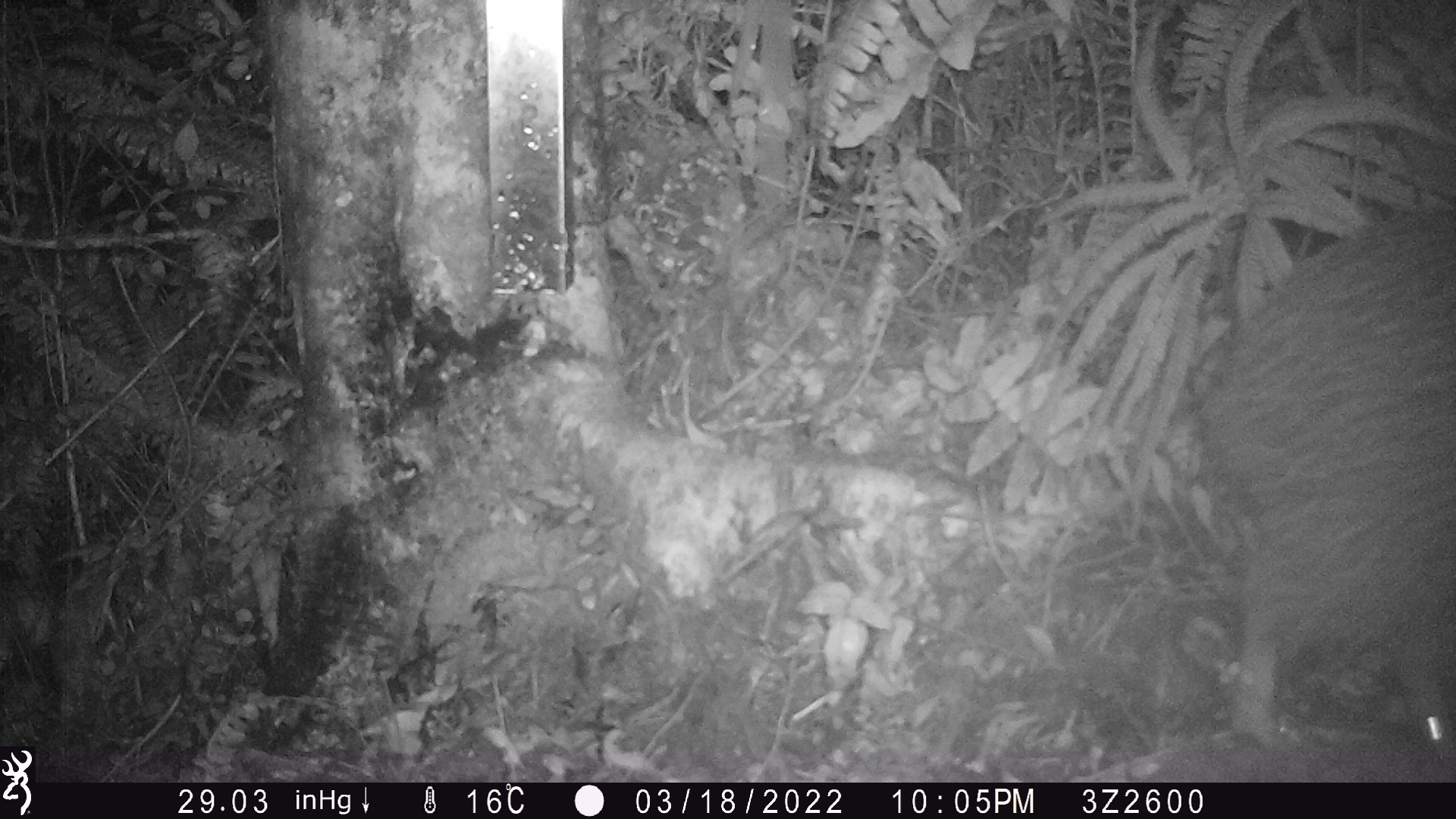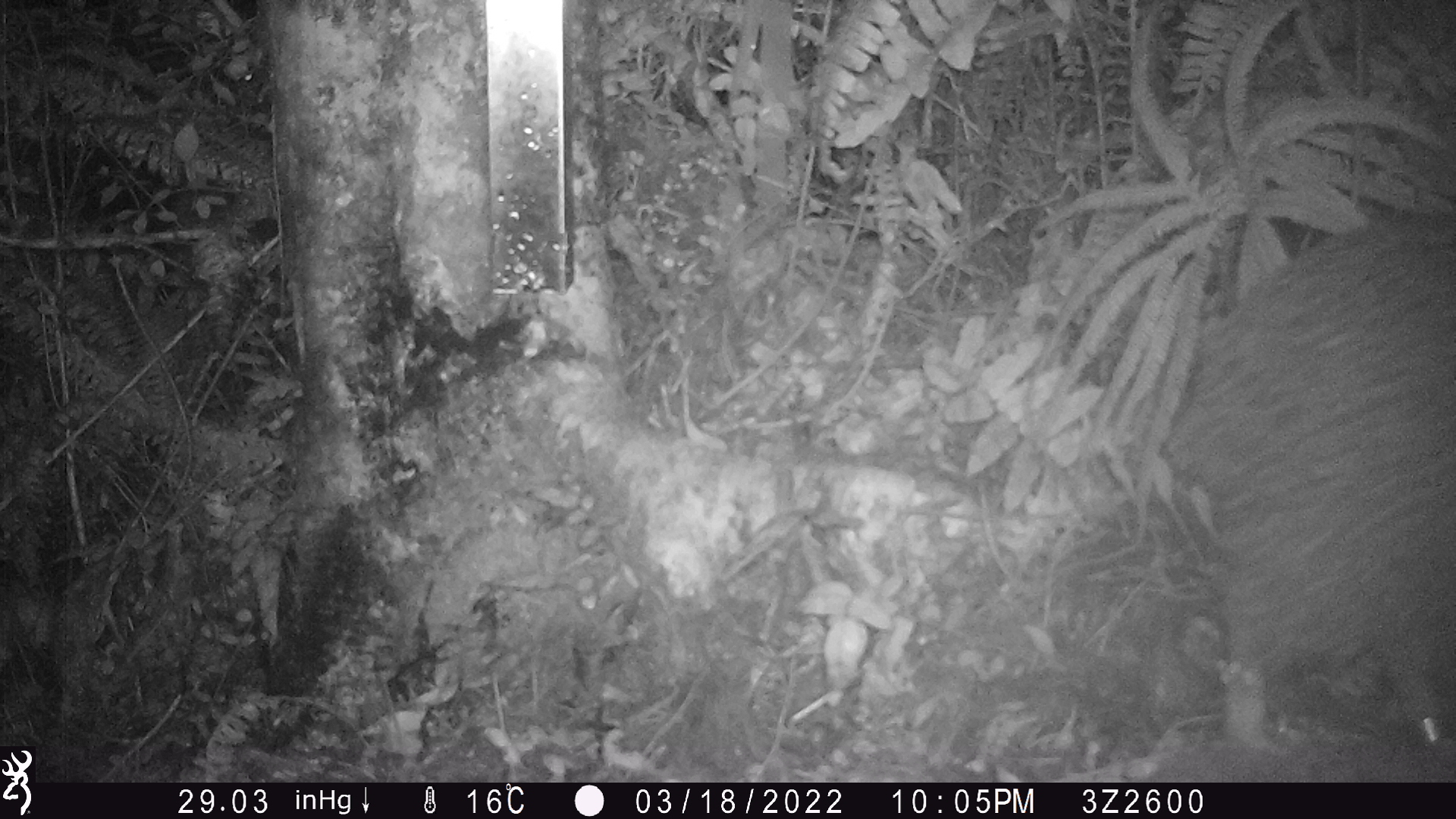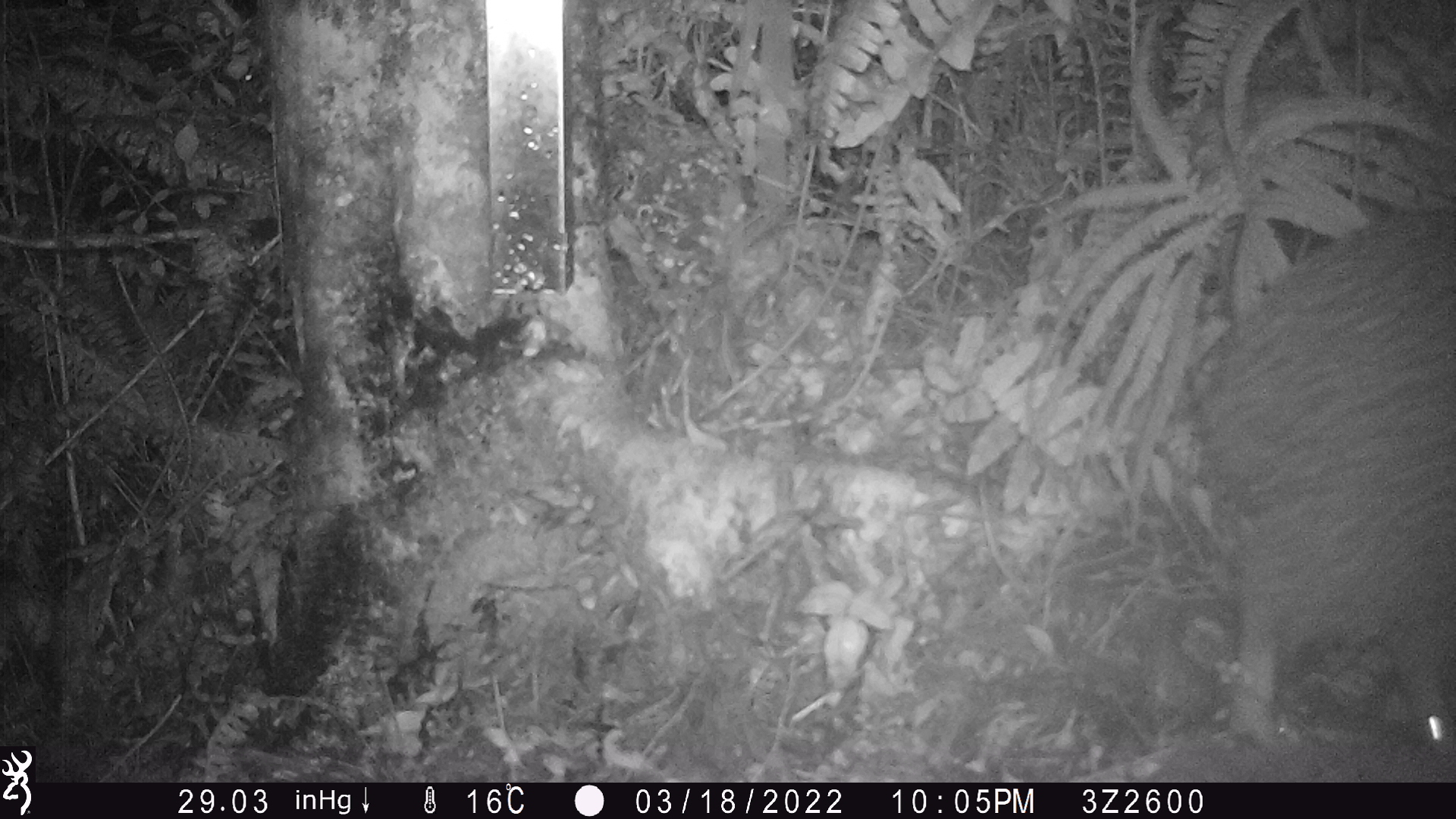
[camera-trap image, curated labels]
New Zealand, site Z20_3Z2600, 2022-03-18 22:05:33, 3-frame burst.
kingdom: Animalia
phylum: Chordata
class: Aves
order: Apterygiformes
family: Apterygidae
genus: Apteryx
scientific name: Apteryx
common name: kiwi